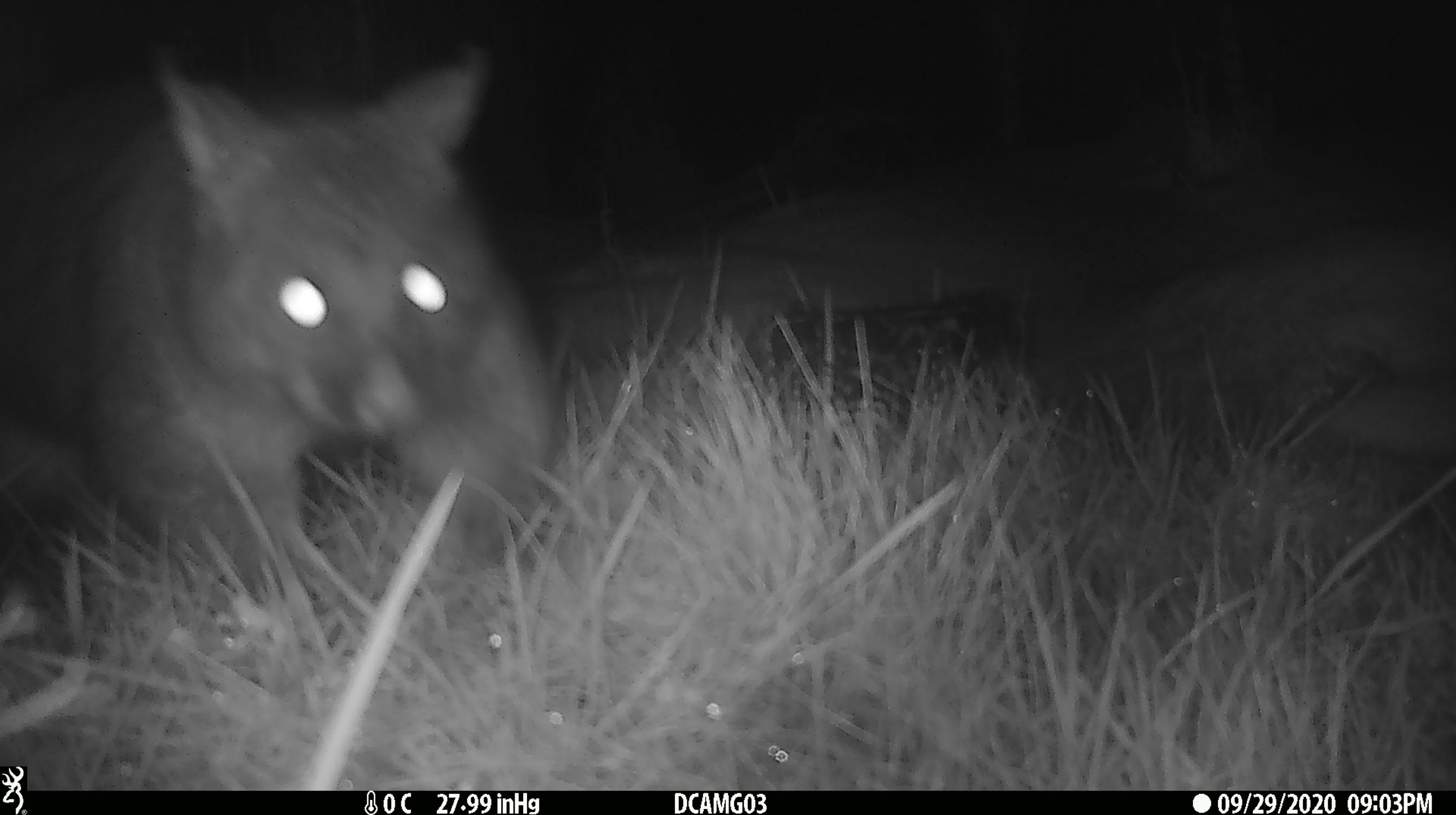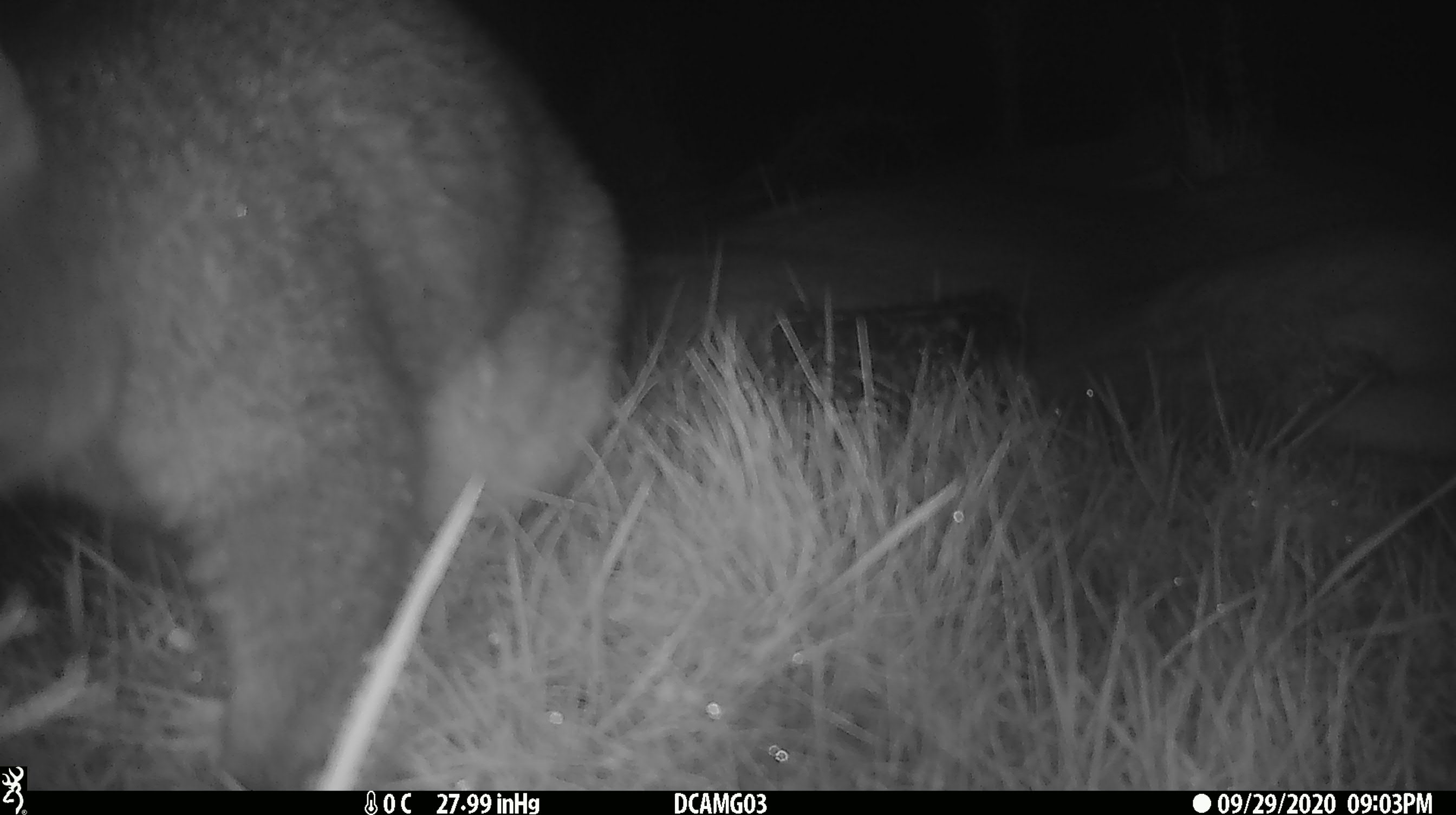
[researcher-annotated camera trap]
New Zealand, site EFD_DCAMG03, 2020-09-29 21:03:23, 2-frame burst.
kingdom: Animalia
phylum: Chordata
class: Mammalia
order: Diprotodontia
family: Phalangeridae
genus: Trichosurus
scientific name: Trichosurus vulpecula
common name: common brushtail possum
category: possum